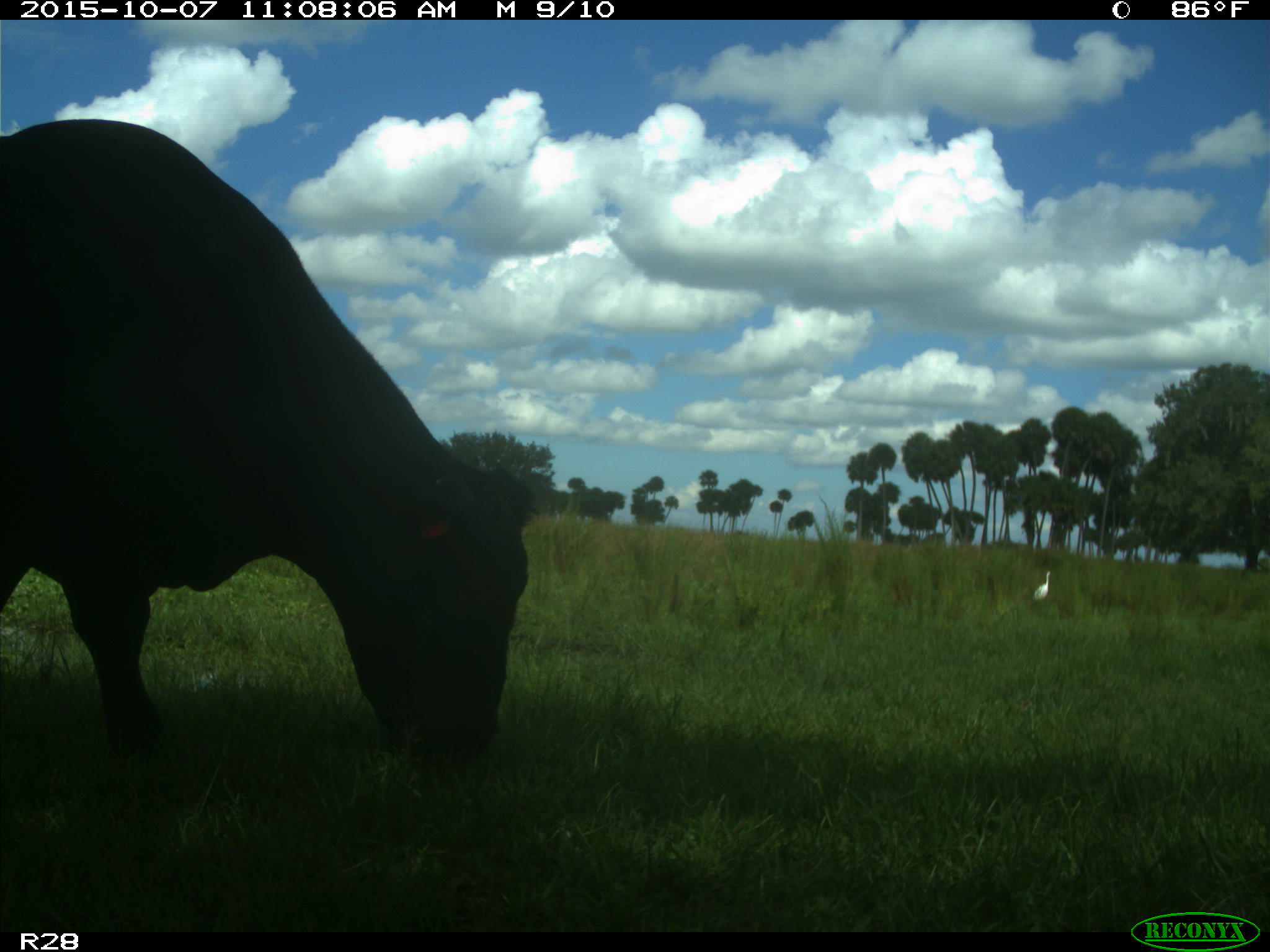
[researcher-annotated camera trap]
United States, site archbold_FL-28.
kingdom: Animalia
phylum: Chordata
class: Mammalia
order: Artiodactyla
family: Bovidae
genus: Bos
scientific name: Bos taurus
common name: domestic cow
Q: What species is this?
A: Bos taurus (domestic cow).